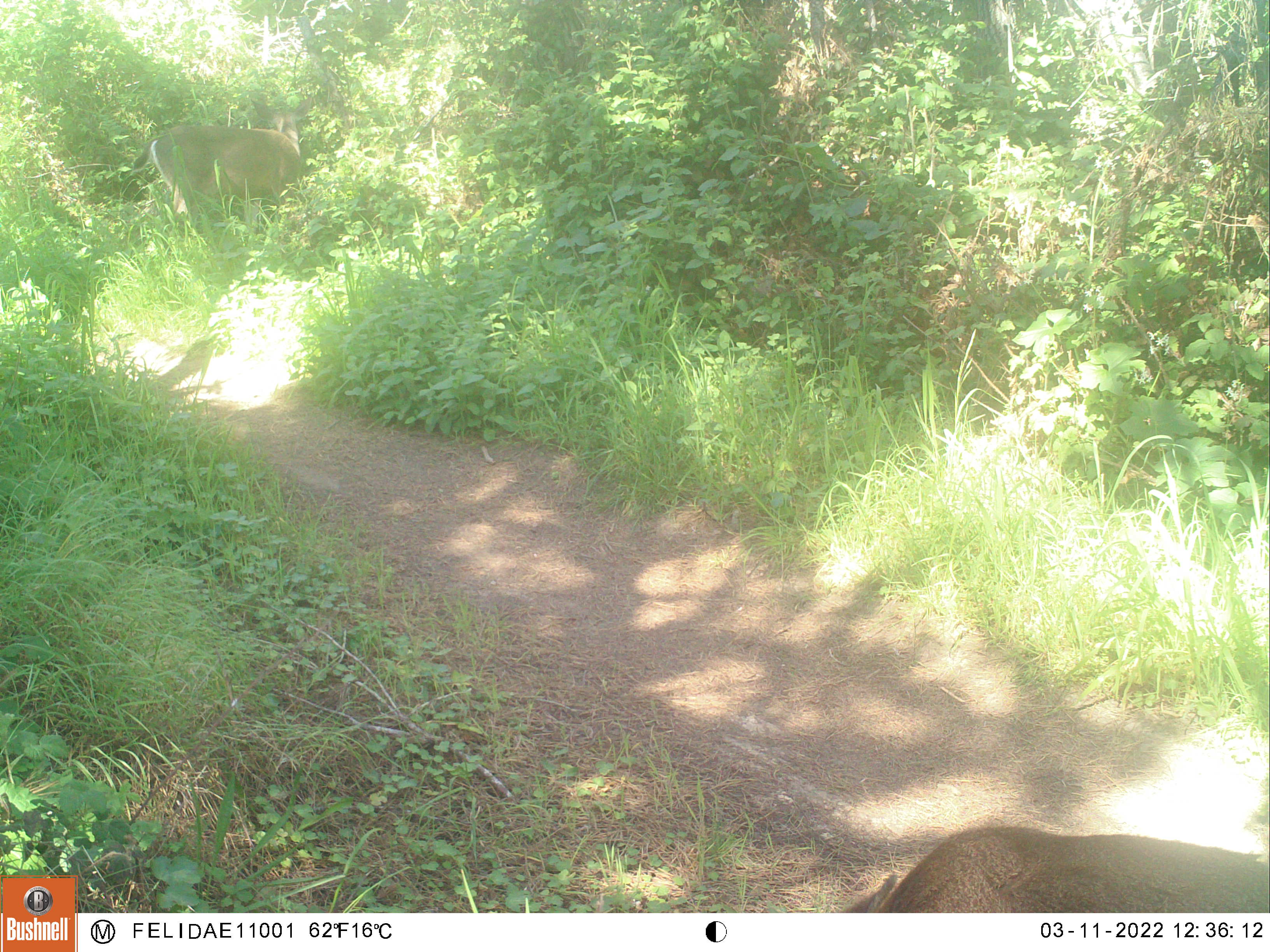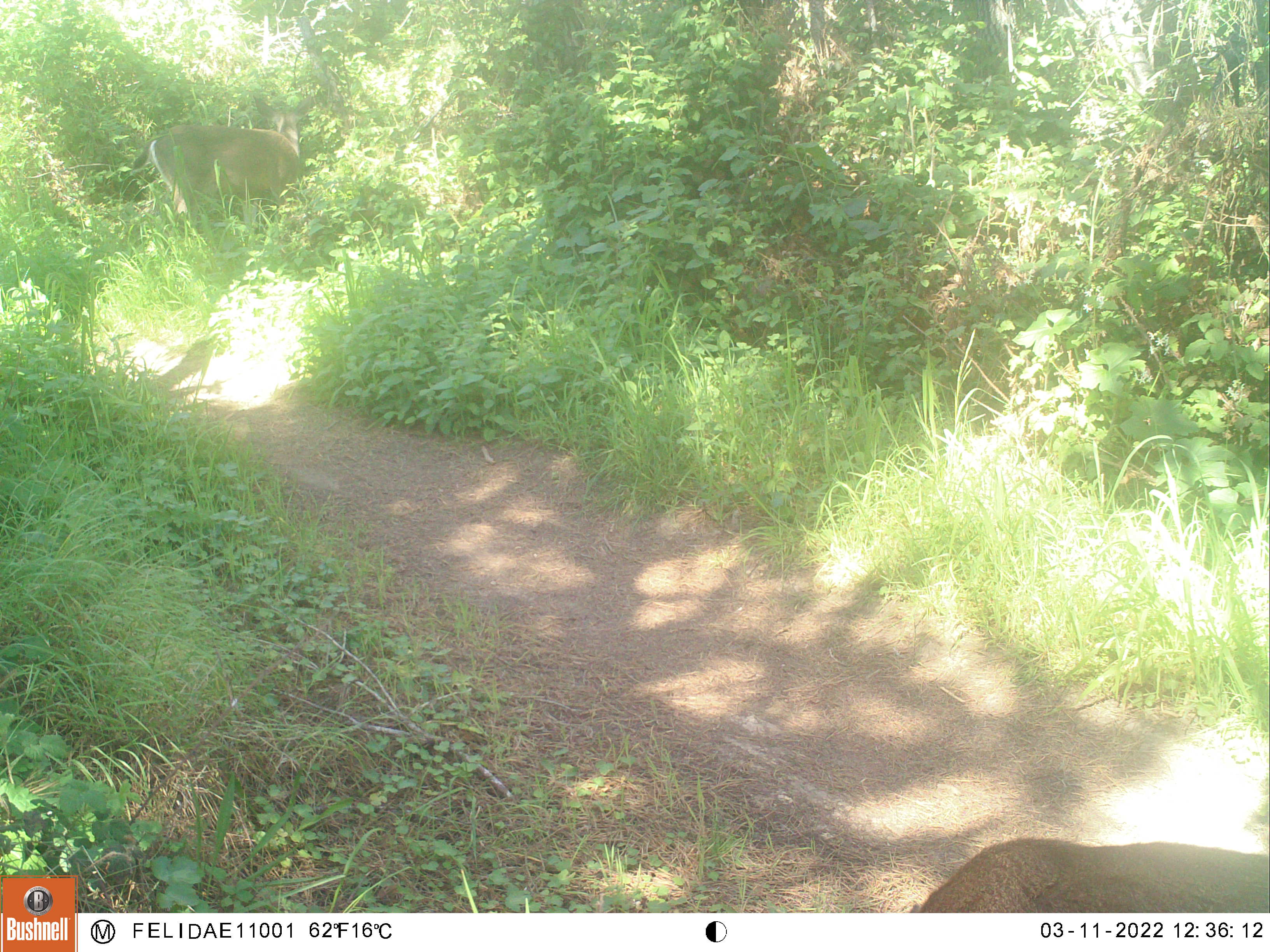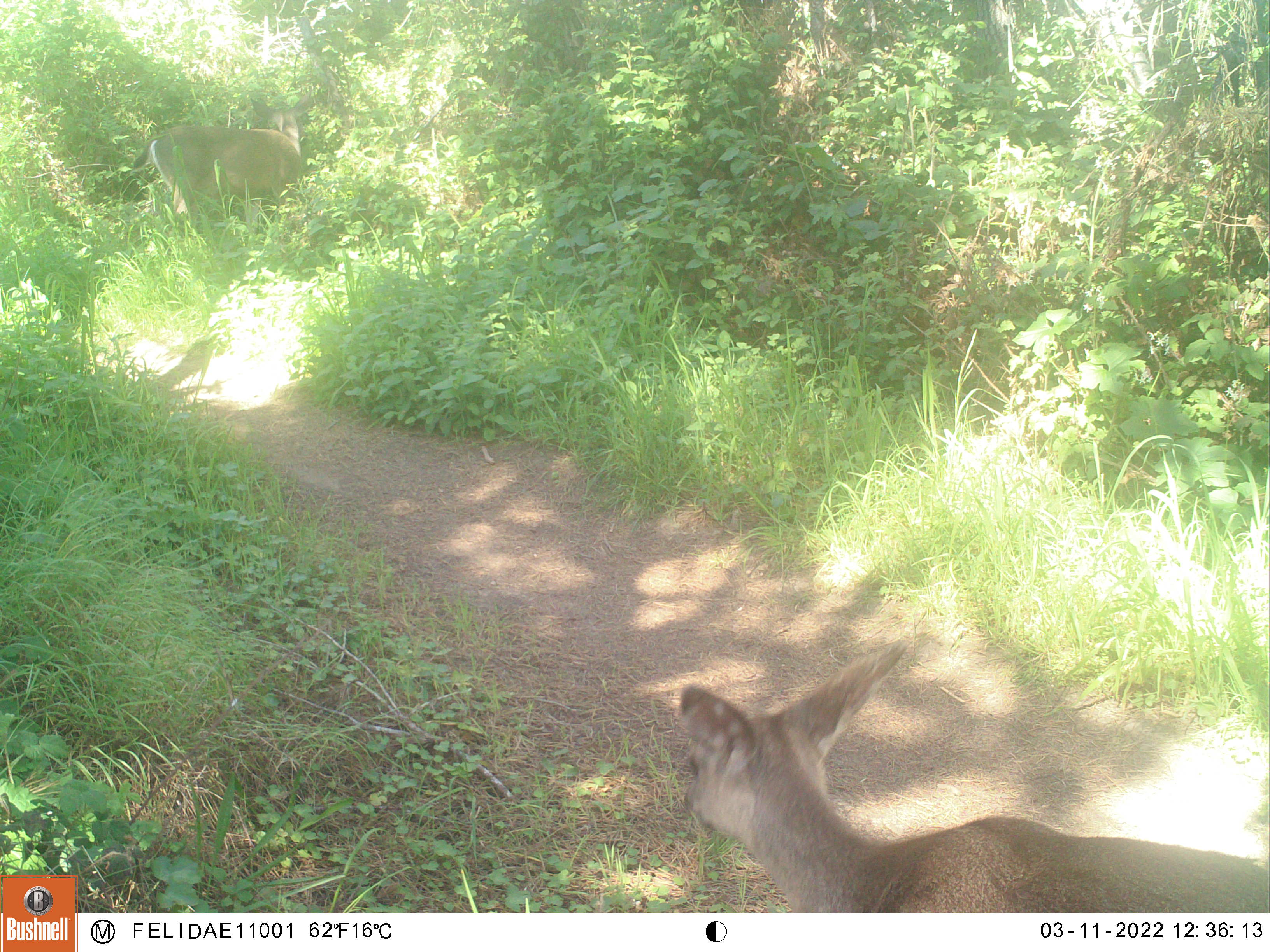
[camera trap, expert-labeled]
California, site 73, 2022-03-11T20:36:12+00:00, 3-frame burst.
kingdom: Animalia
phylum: Chordata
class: Mammalia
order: Artiodactyla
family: Cervidae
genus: Odocoileus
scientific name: Odocoileus hemionus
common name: mule deer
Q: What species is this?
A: Mule deer (Odocoileus hemionus).